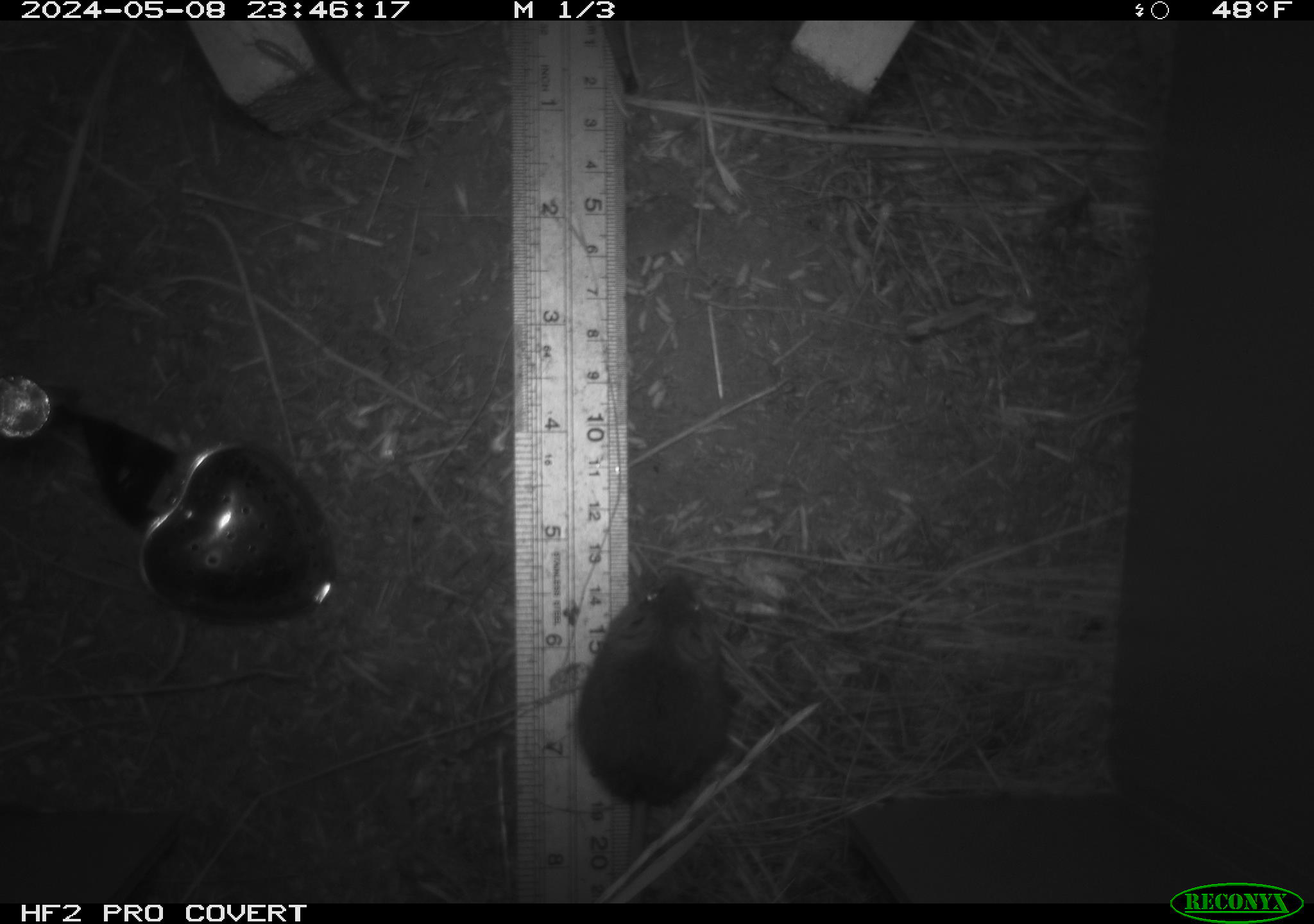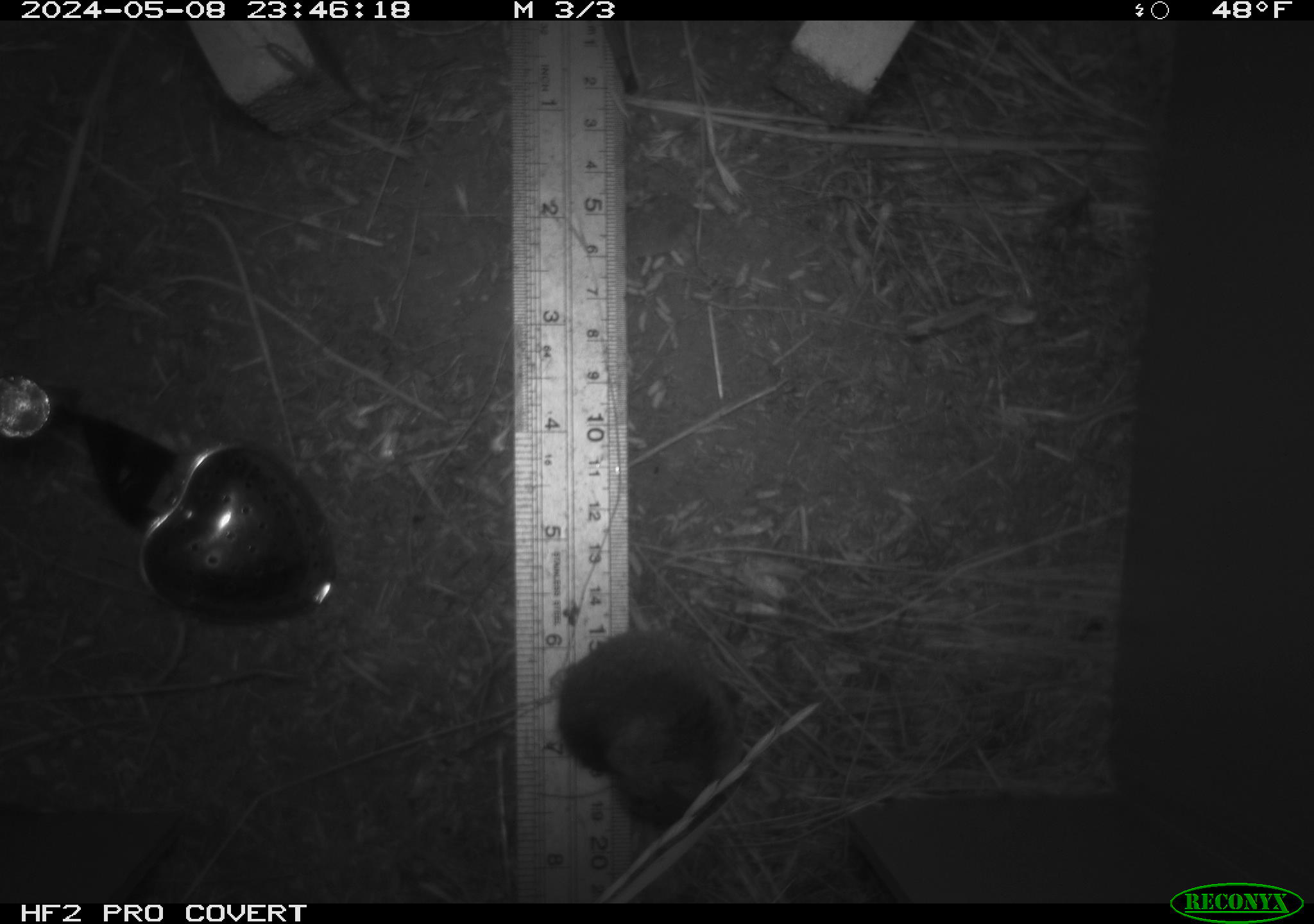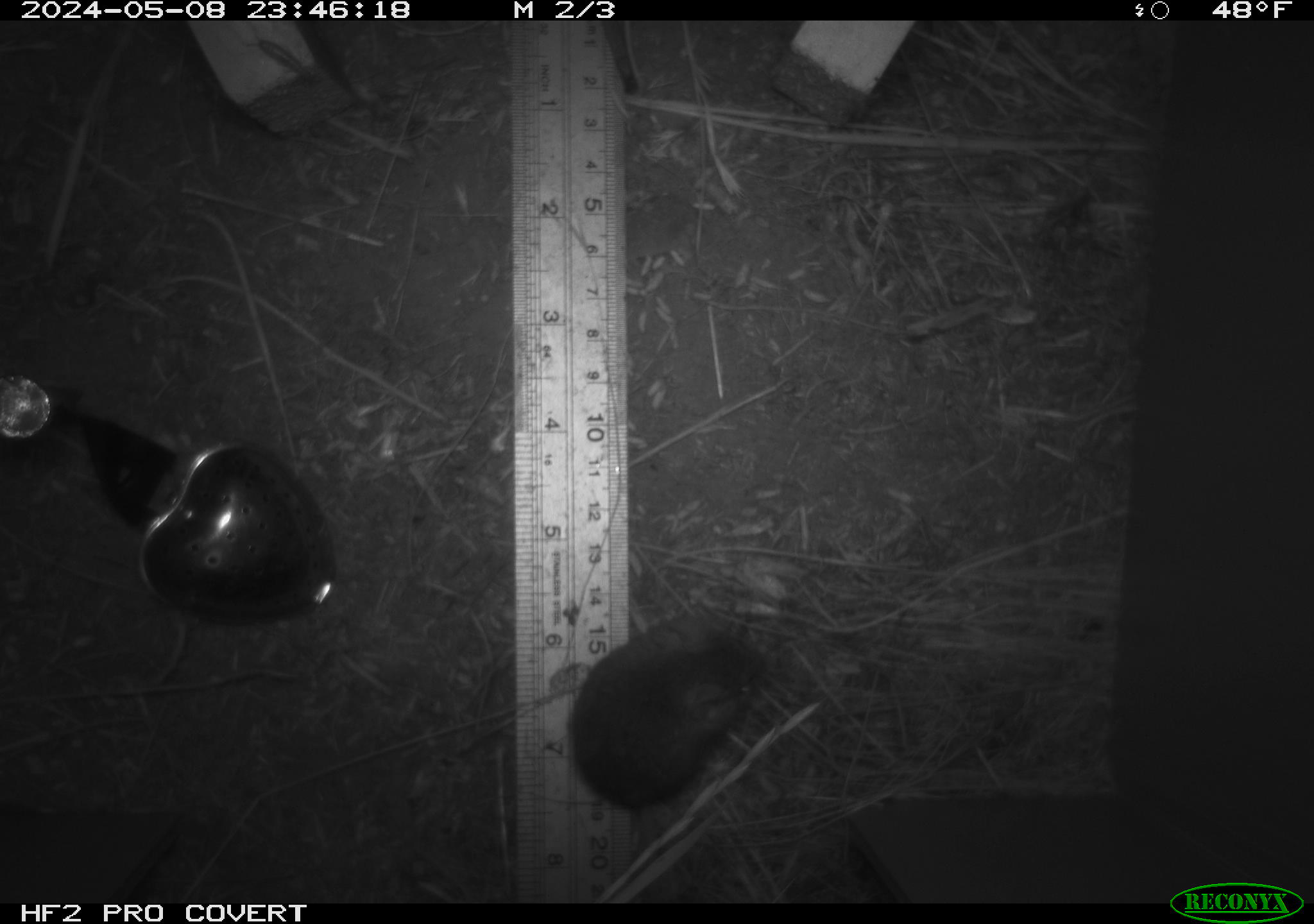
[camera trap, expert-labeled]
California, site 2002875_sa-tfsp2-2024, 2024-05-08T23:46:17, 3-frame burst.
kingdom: Animalia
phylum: Chordata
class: Mammalia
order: Rodentia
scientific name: Rodentia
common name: mouse species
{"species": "mouse species (Rodentia)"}